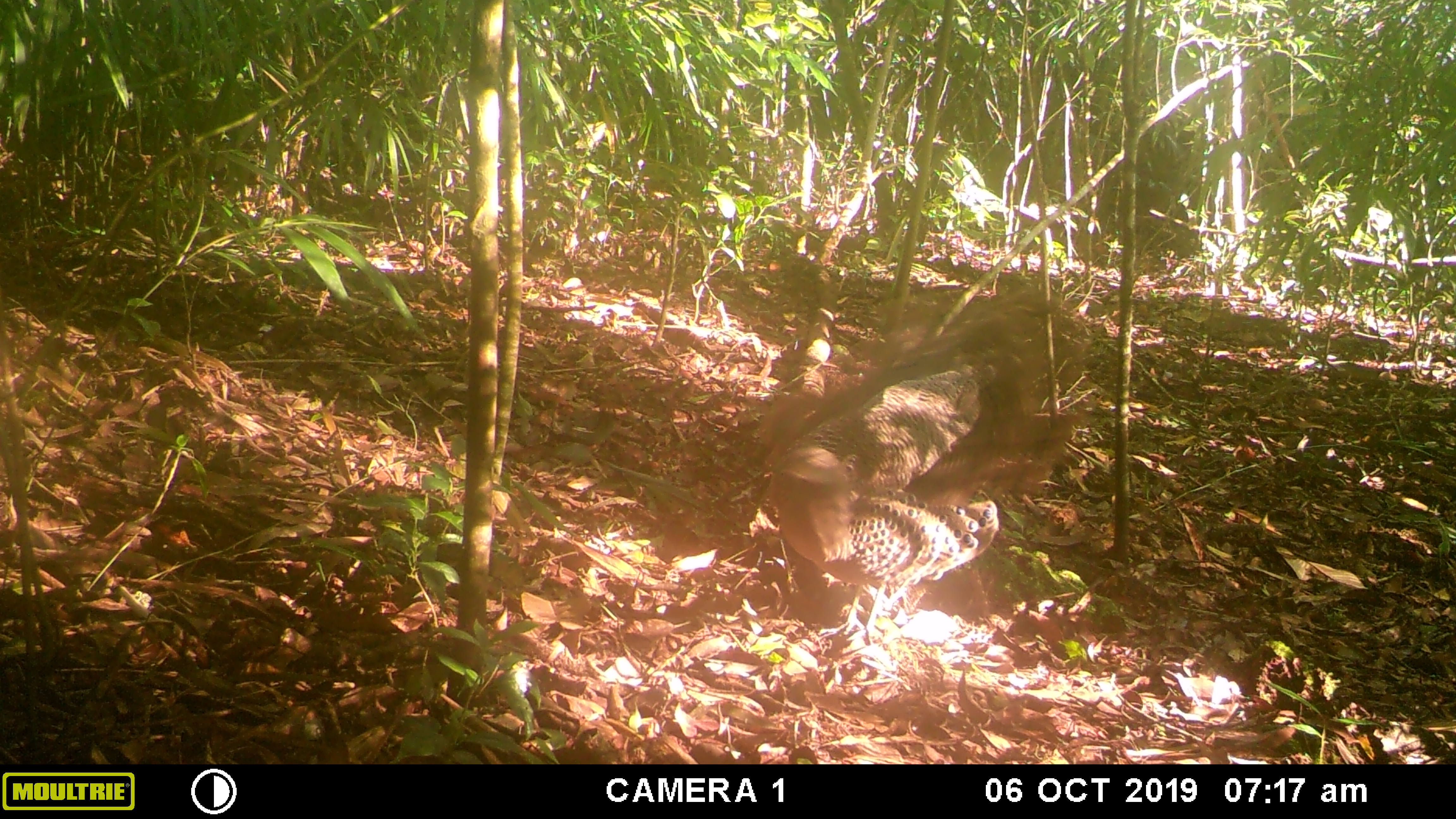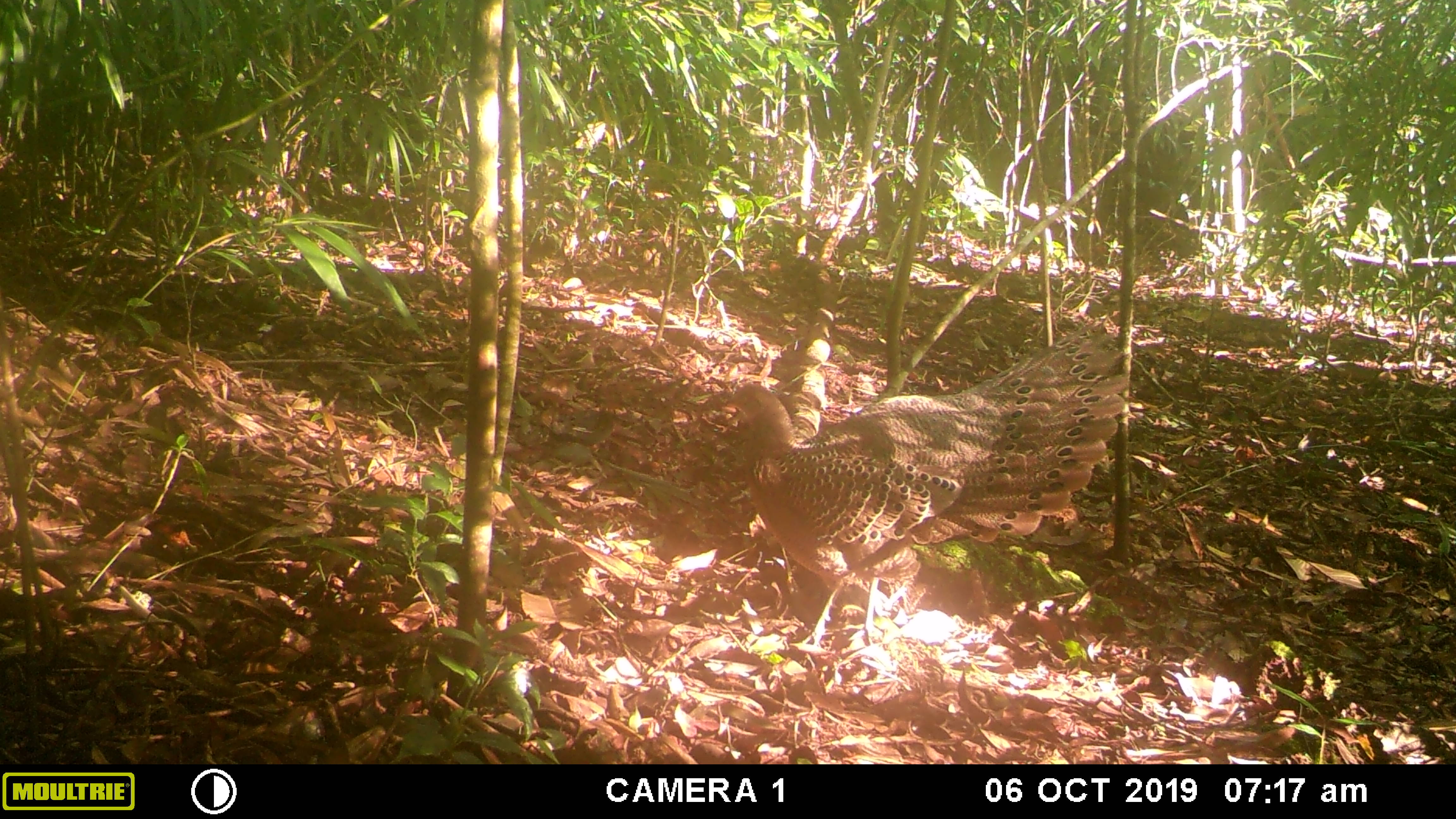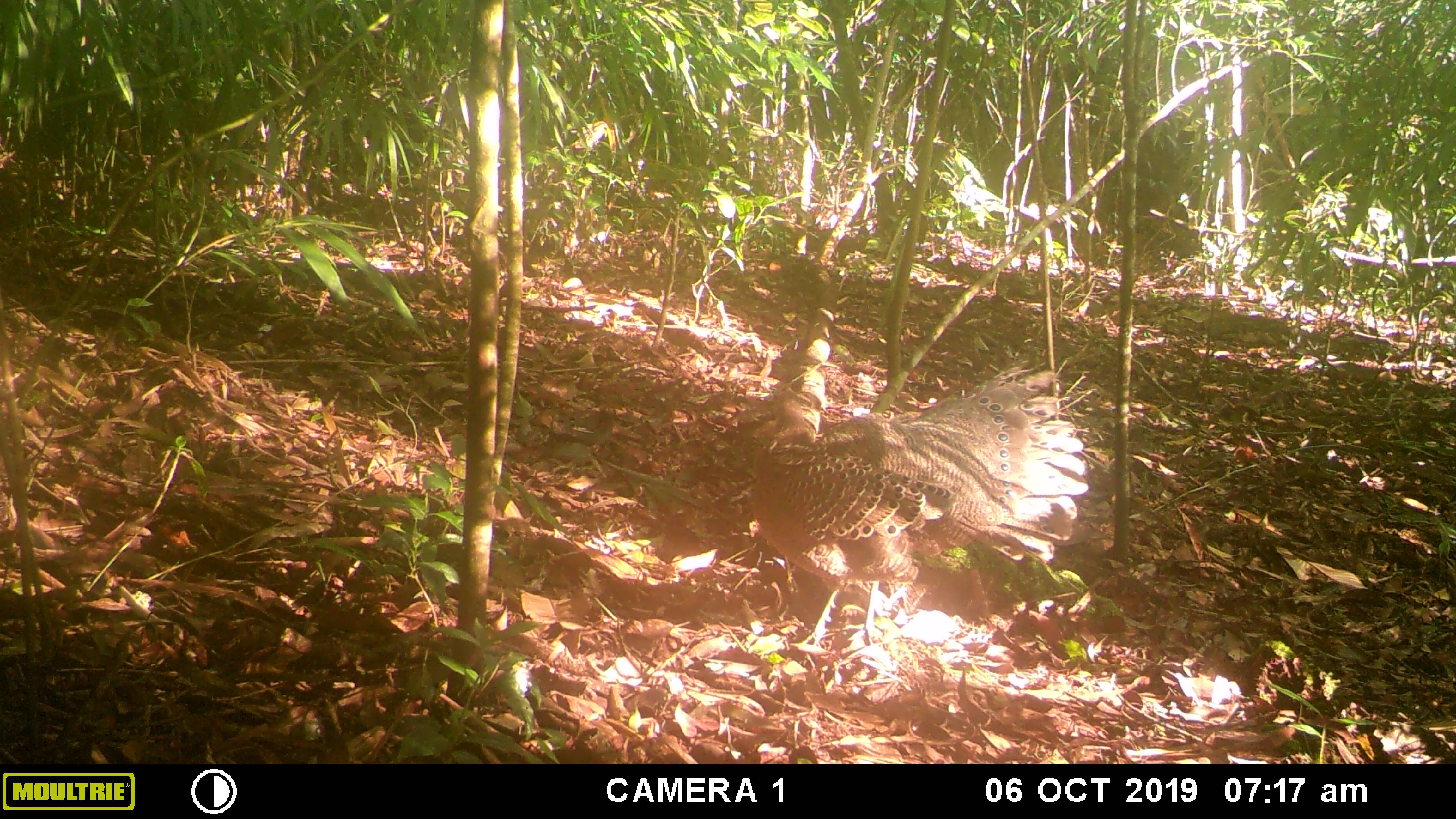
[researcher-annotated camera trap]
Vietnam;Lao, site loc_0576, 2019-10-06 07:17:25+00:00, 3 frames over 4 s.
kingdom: Animalia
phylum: Chordata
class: Aves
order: Galliformes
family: Phasianidae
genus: Polyplectron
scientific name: Polyplectron bicalcaratum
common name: gray peacock-pheasant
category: grey peacock pheasant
Grey peacock pheasant (gray peacock-pheasant) (Polyplectron bicalcaratum). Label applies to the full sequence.